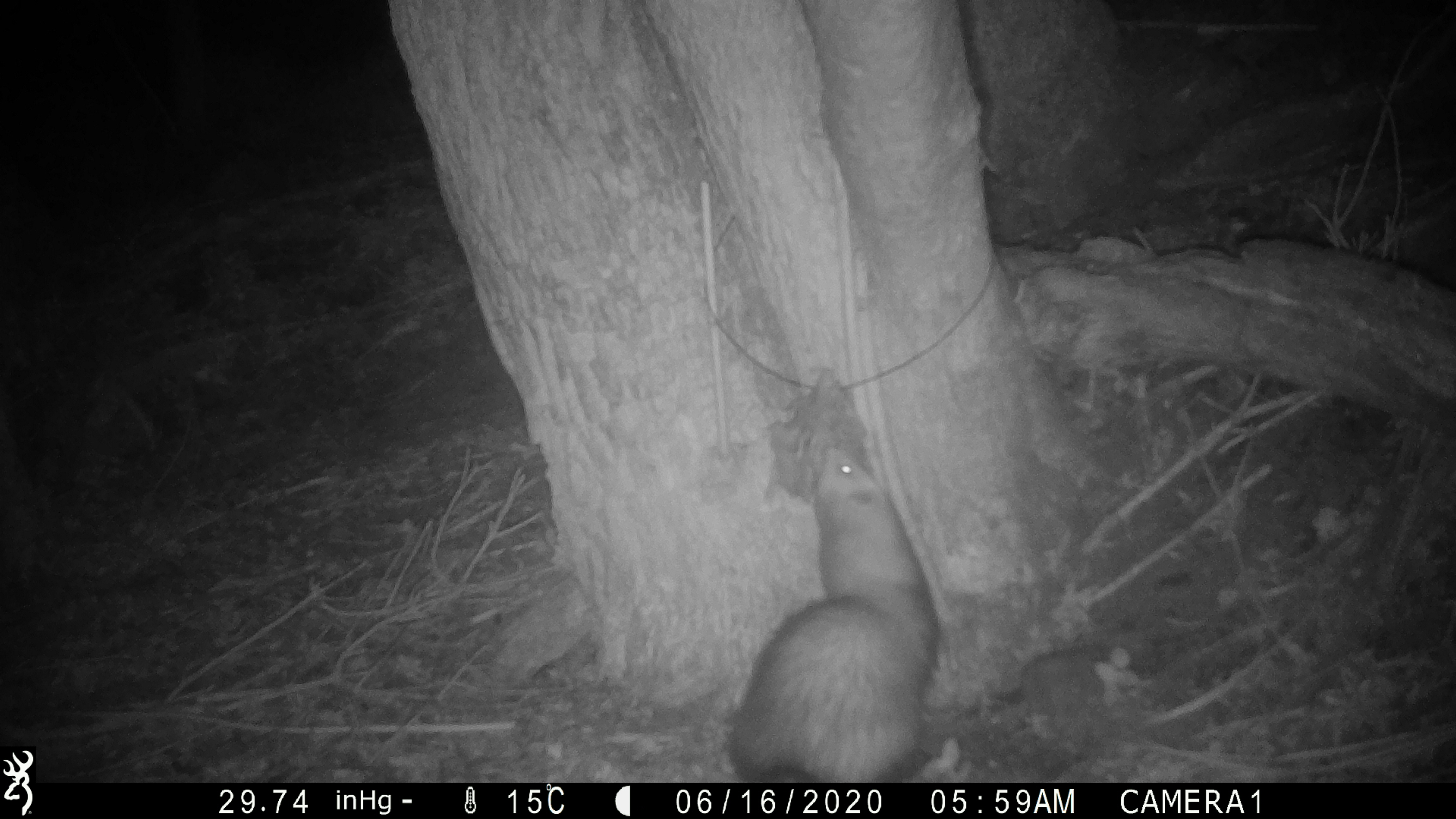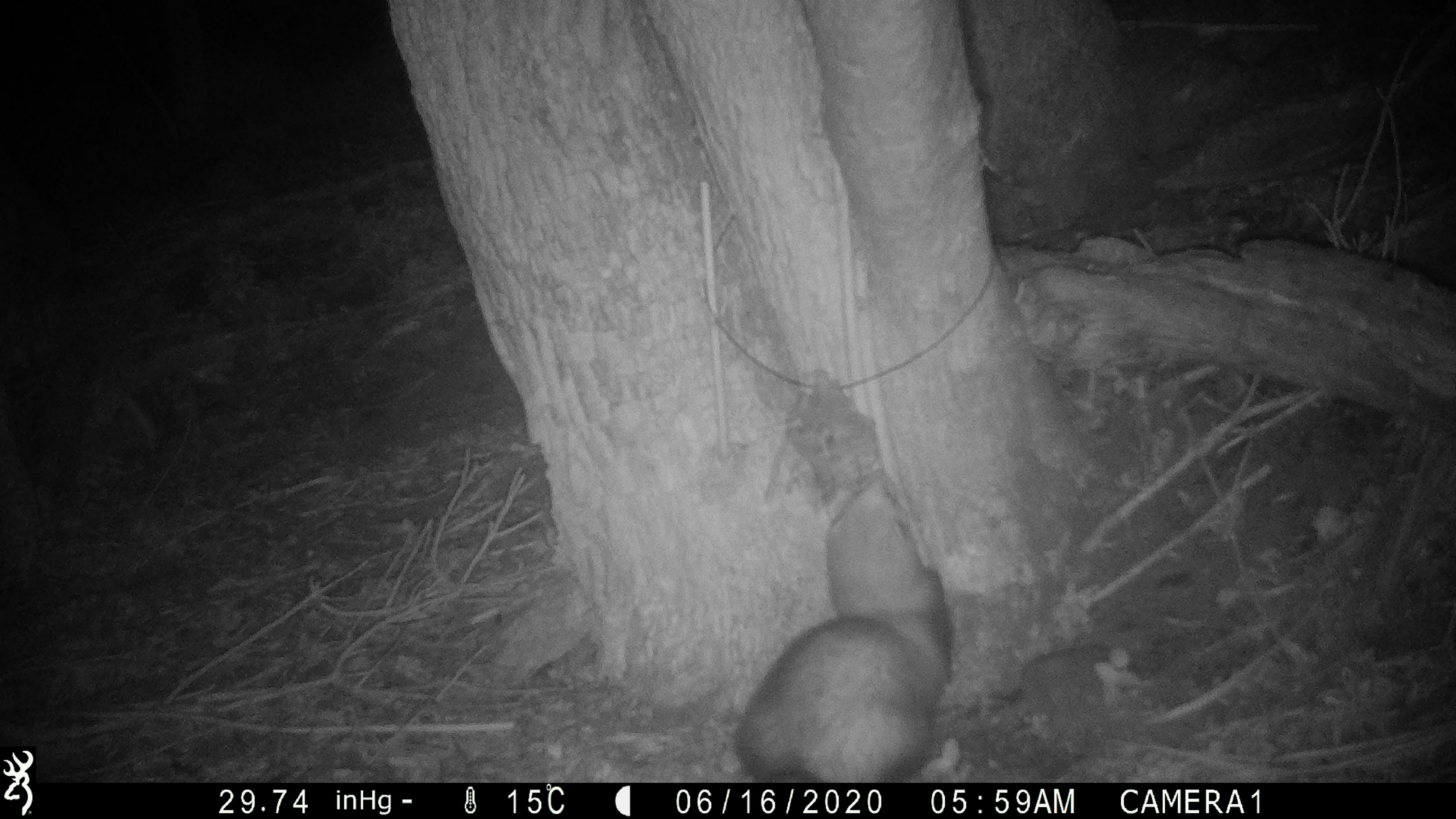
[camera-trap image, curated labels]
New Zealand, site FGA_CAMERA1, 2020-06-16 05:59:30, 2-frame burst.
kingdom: Animalia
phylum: Chordata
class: Mammalia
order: Carnivora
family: Mustelidae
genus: Mustela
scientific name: Mustela furo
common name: ferret